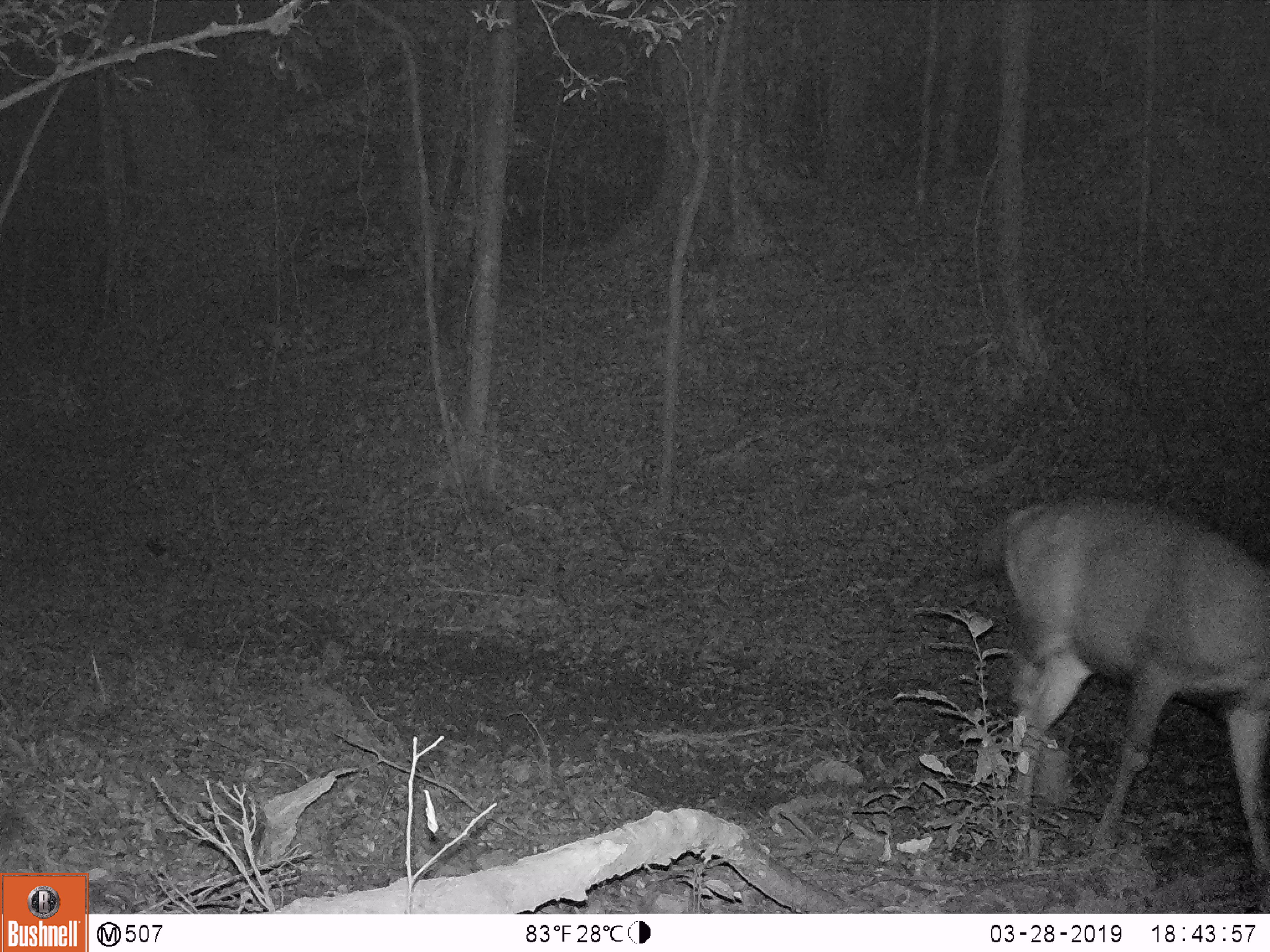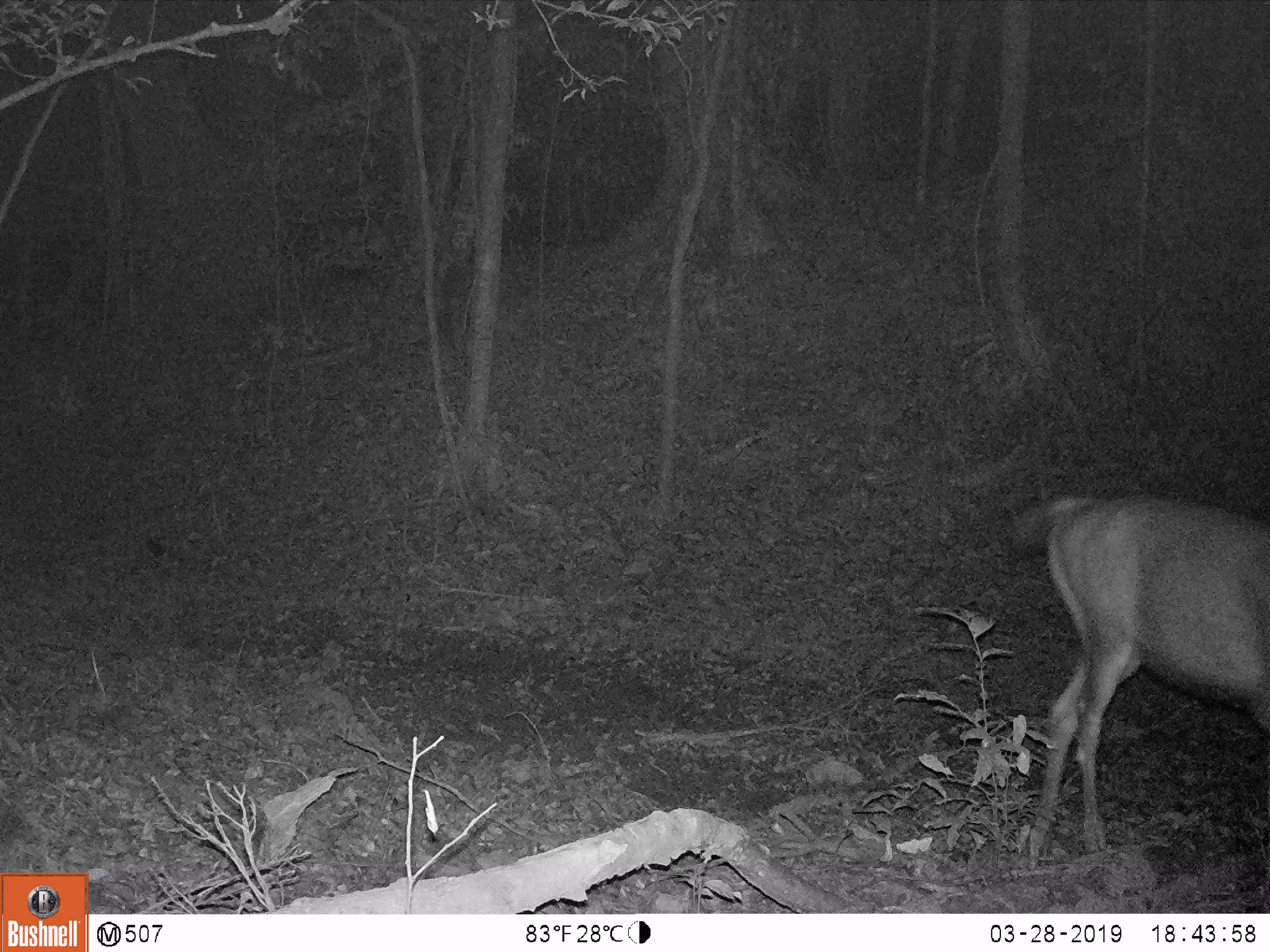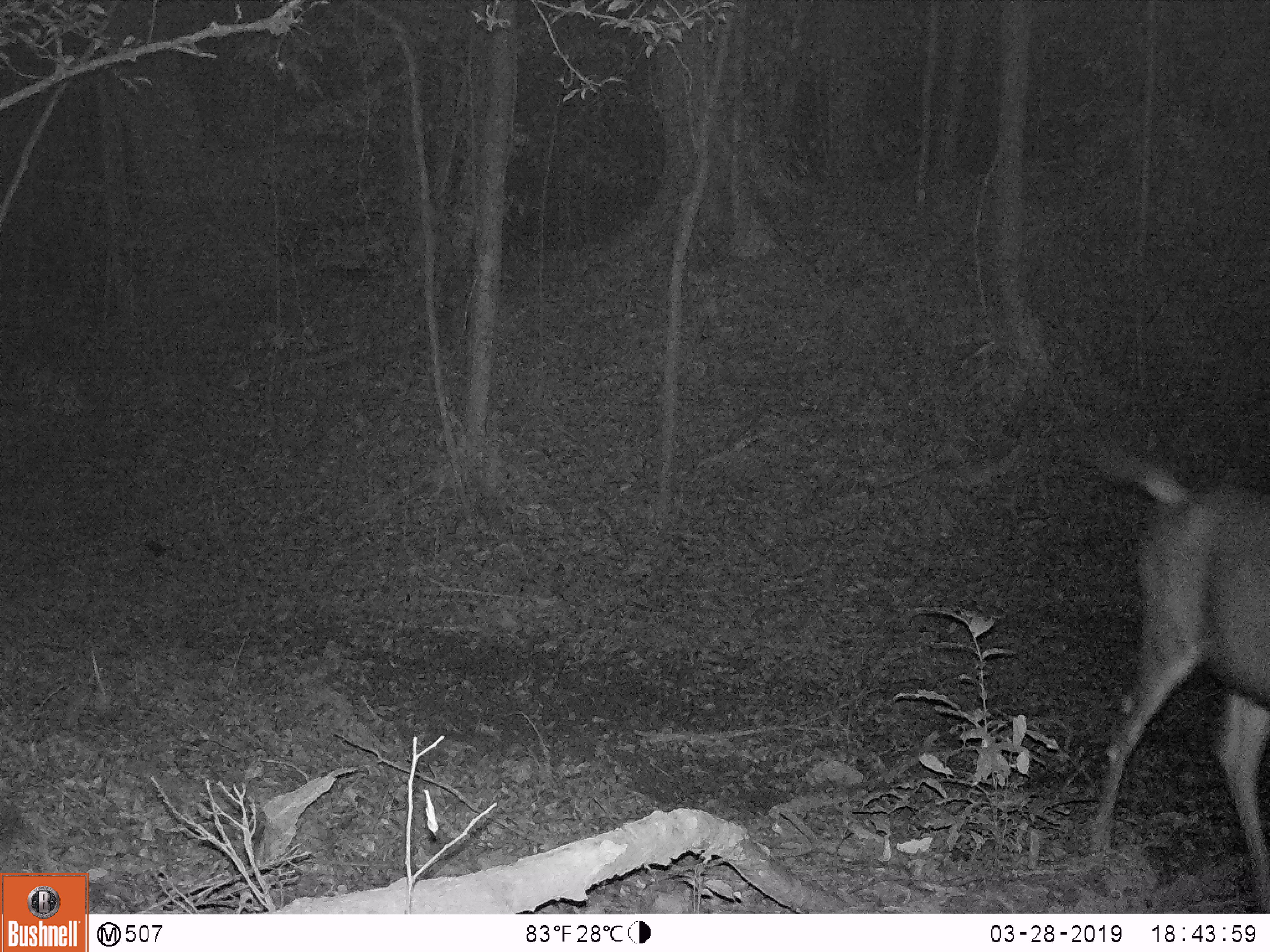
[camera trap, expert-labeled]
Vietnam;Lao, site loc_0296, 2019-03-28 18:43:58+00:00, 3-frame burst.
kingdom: Animalia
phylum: Chordata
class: Mammalia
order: Artiodactyla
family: Cervidae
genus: Rusa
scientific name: Rusa unicolor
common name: sambar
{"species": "sambar (Rusa unicolor)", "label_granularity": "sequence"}